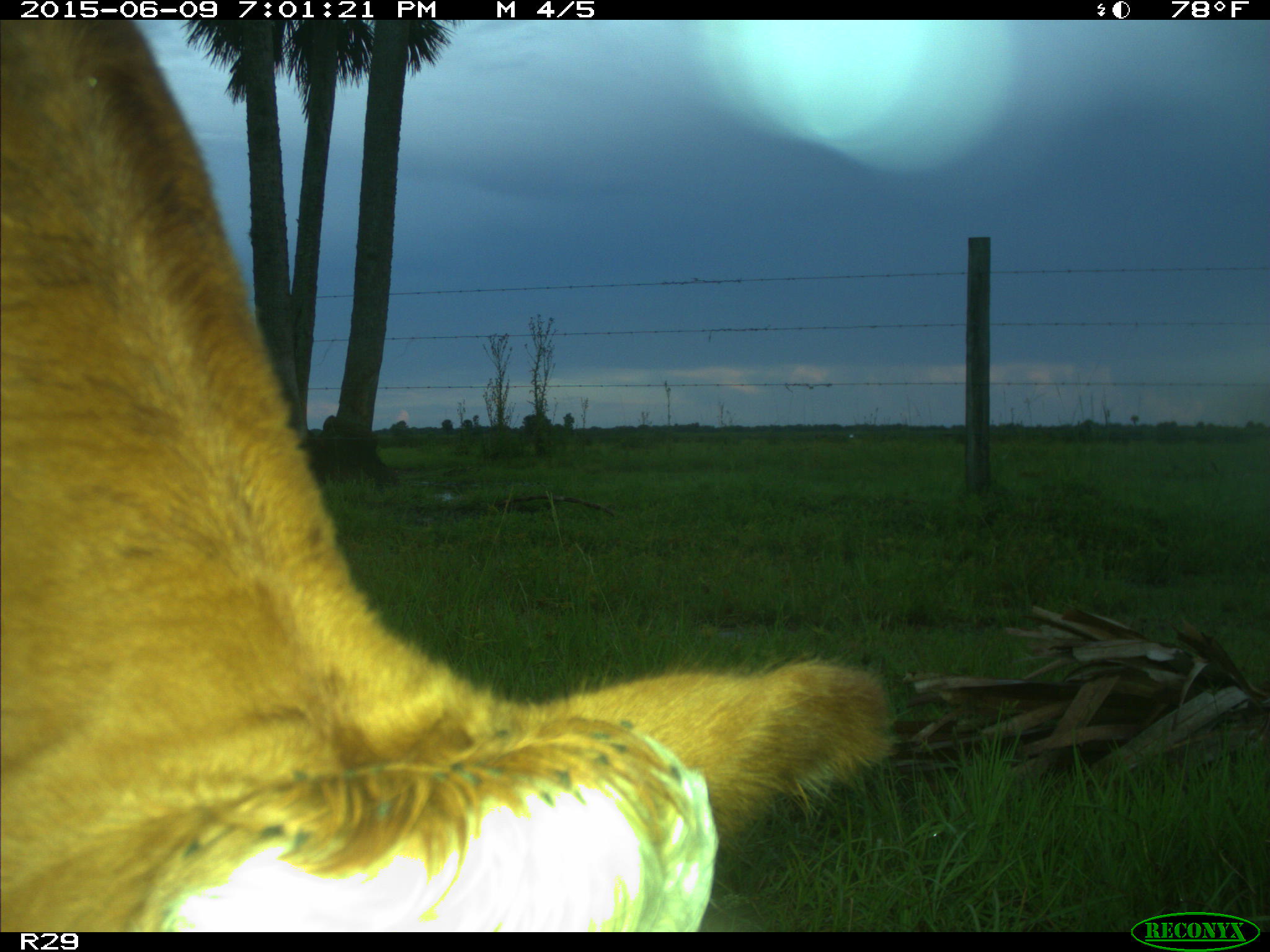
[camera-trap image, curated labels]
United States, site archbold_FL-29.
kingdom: Animalia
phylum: Chordata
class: Mammalia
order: Artiodactyla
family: Bovidae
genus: Bos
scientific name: Bos taurus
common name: domestic cow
Bos taurus (domestic cow).